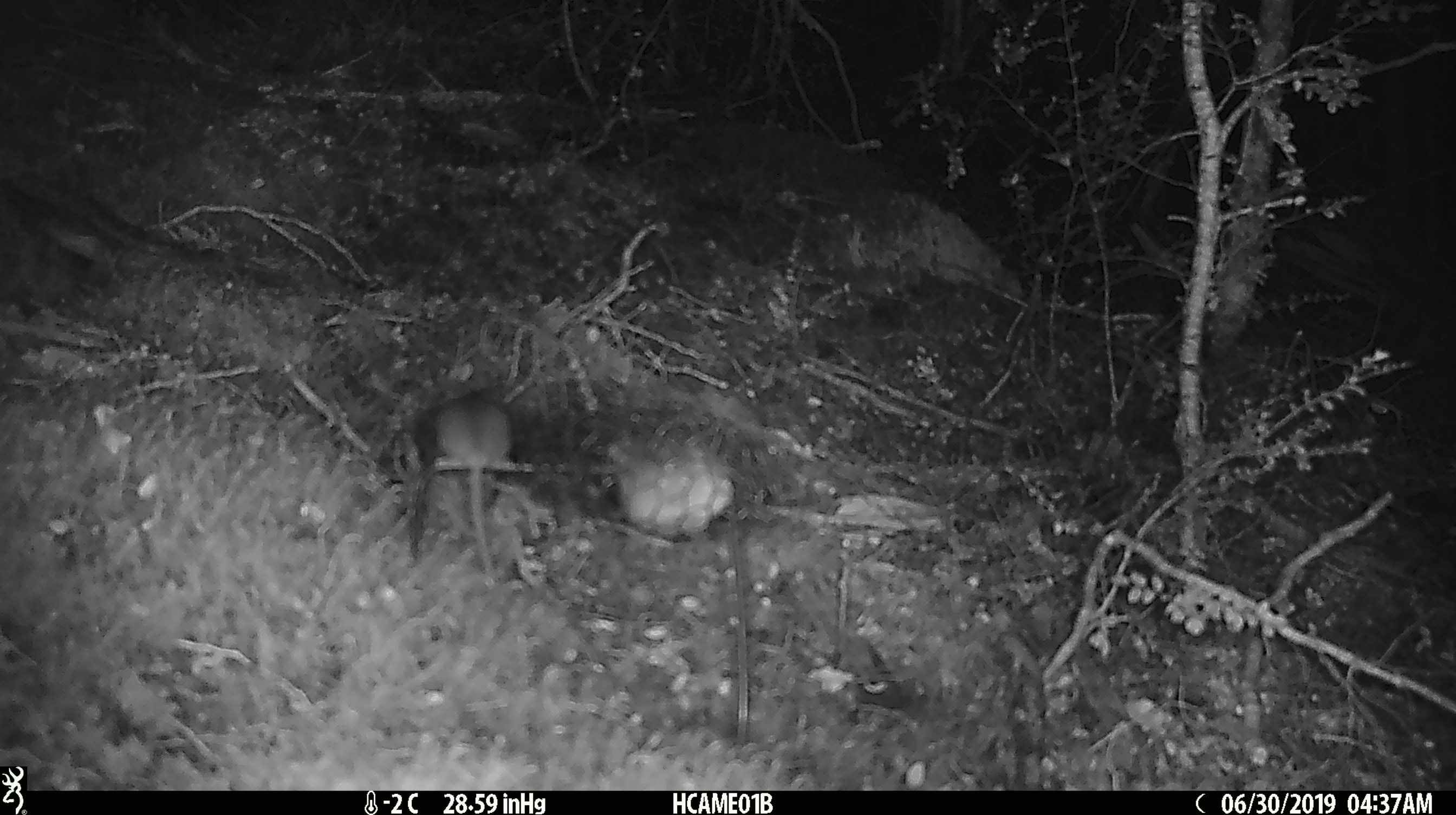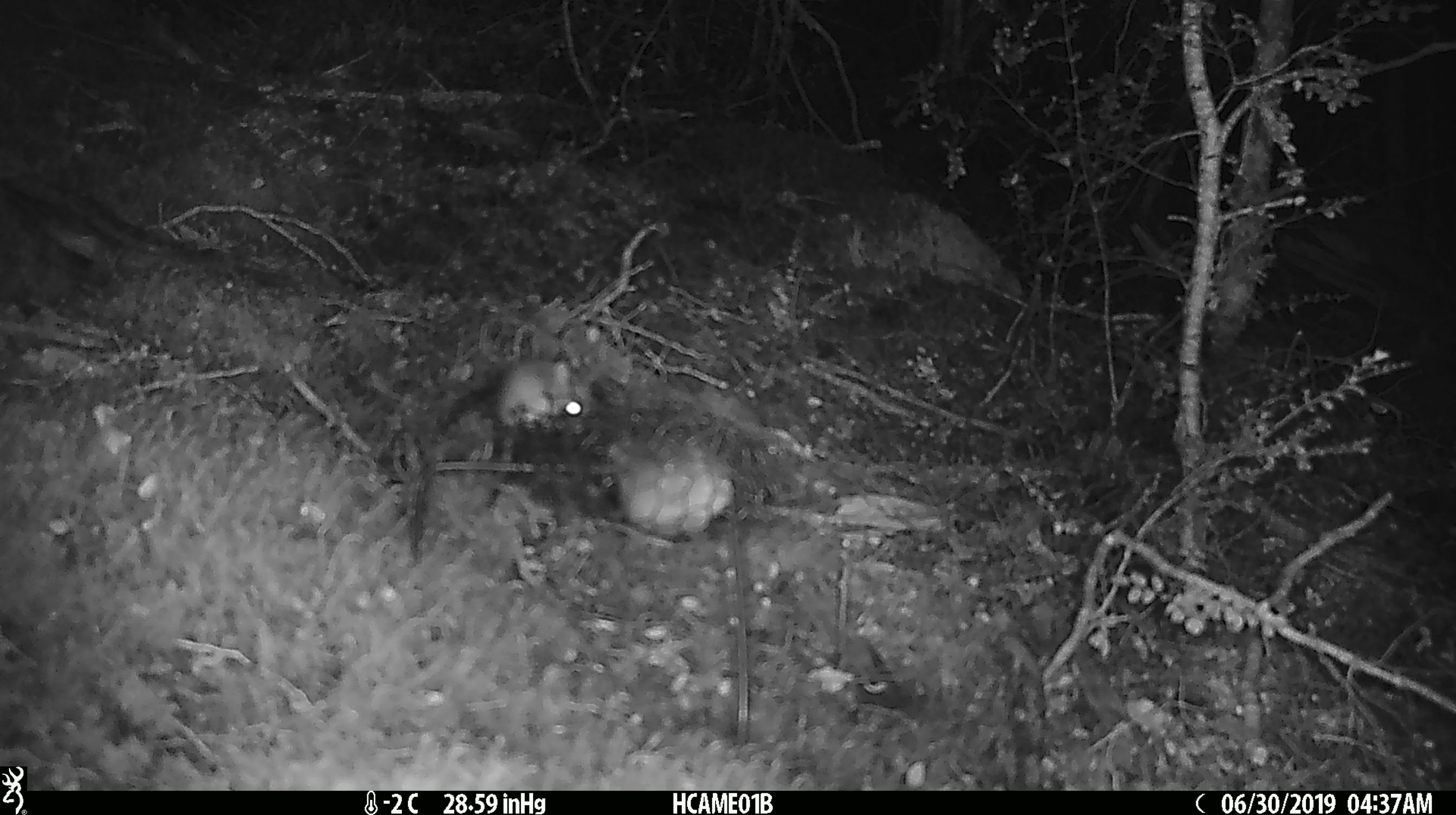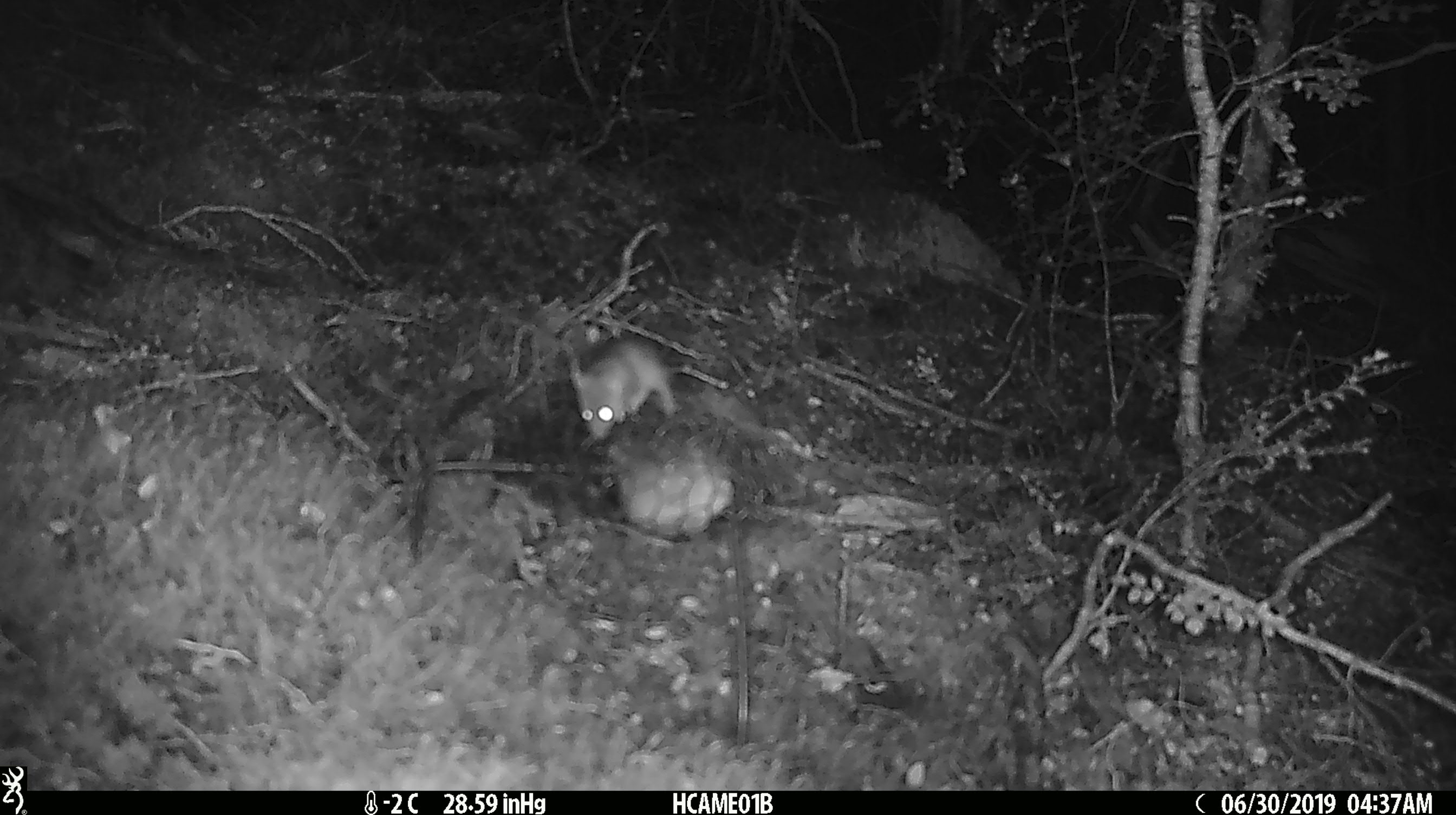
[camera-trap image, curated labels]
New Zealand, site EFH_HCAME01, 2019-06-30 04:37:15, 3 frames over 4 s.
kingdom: Animalia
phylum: Chordata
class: Mammalia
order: Rodentia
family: Muridae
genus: Mus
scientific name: Mus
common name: mouse